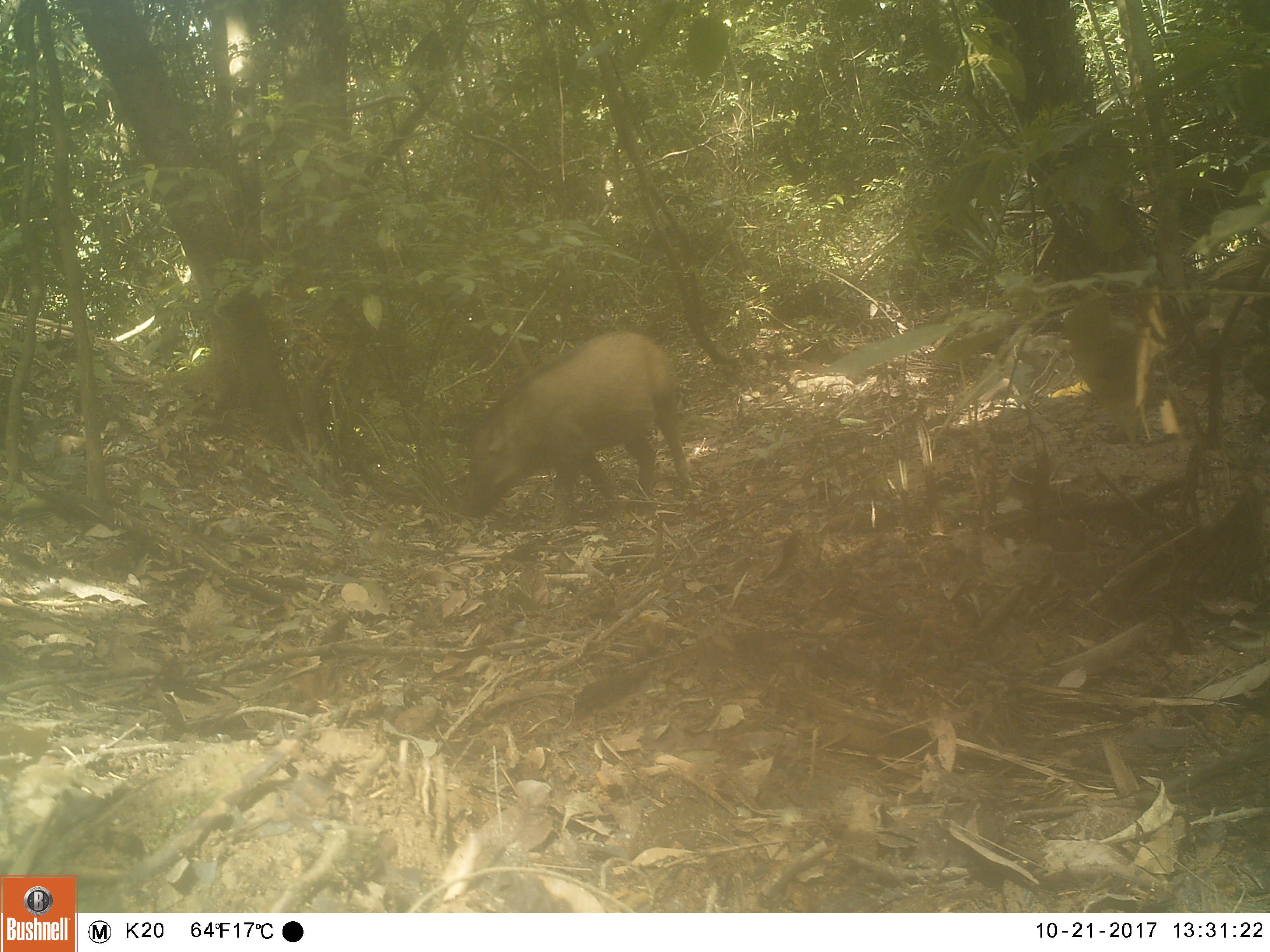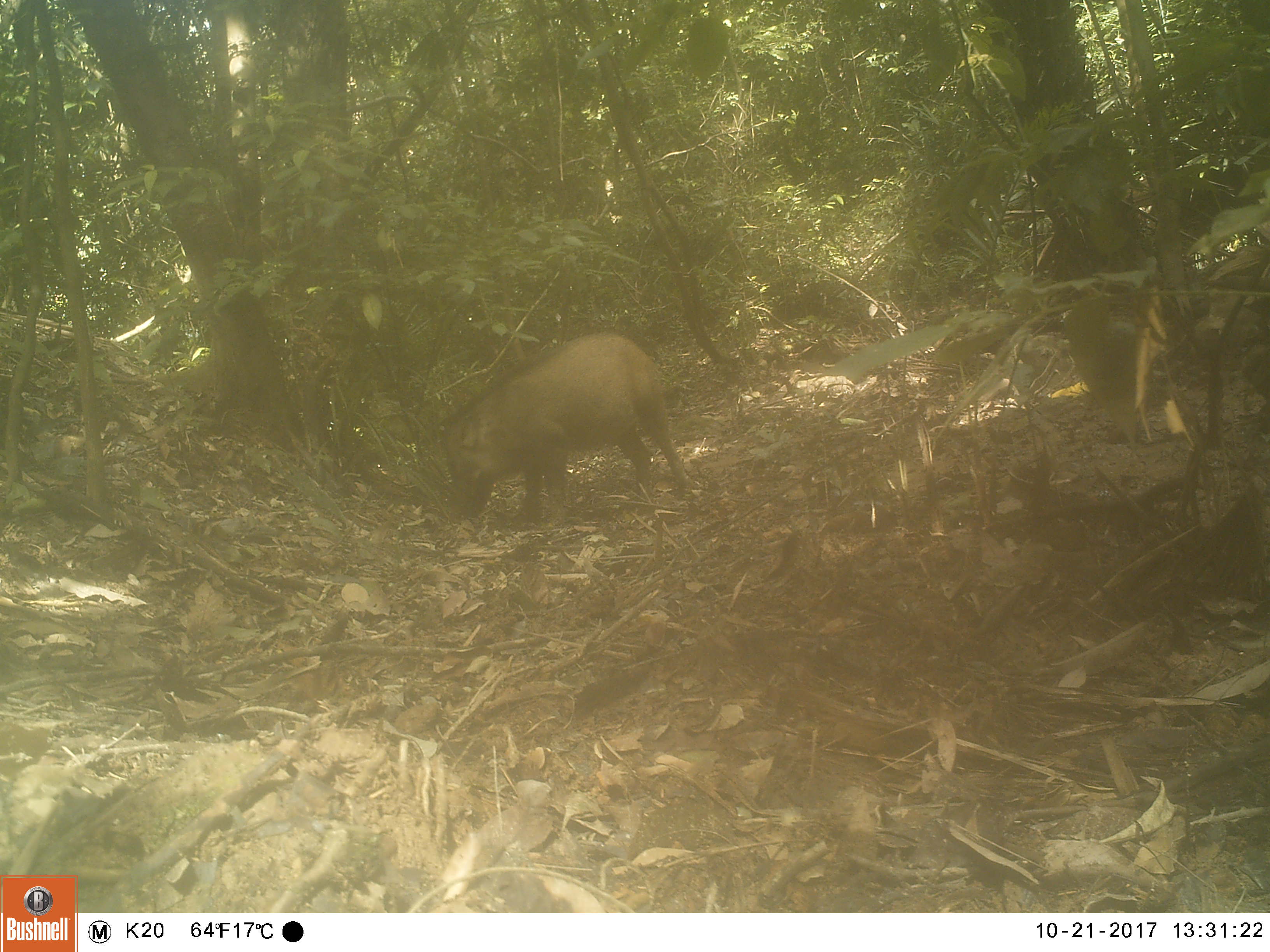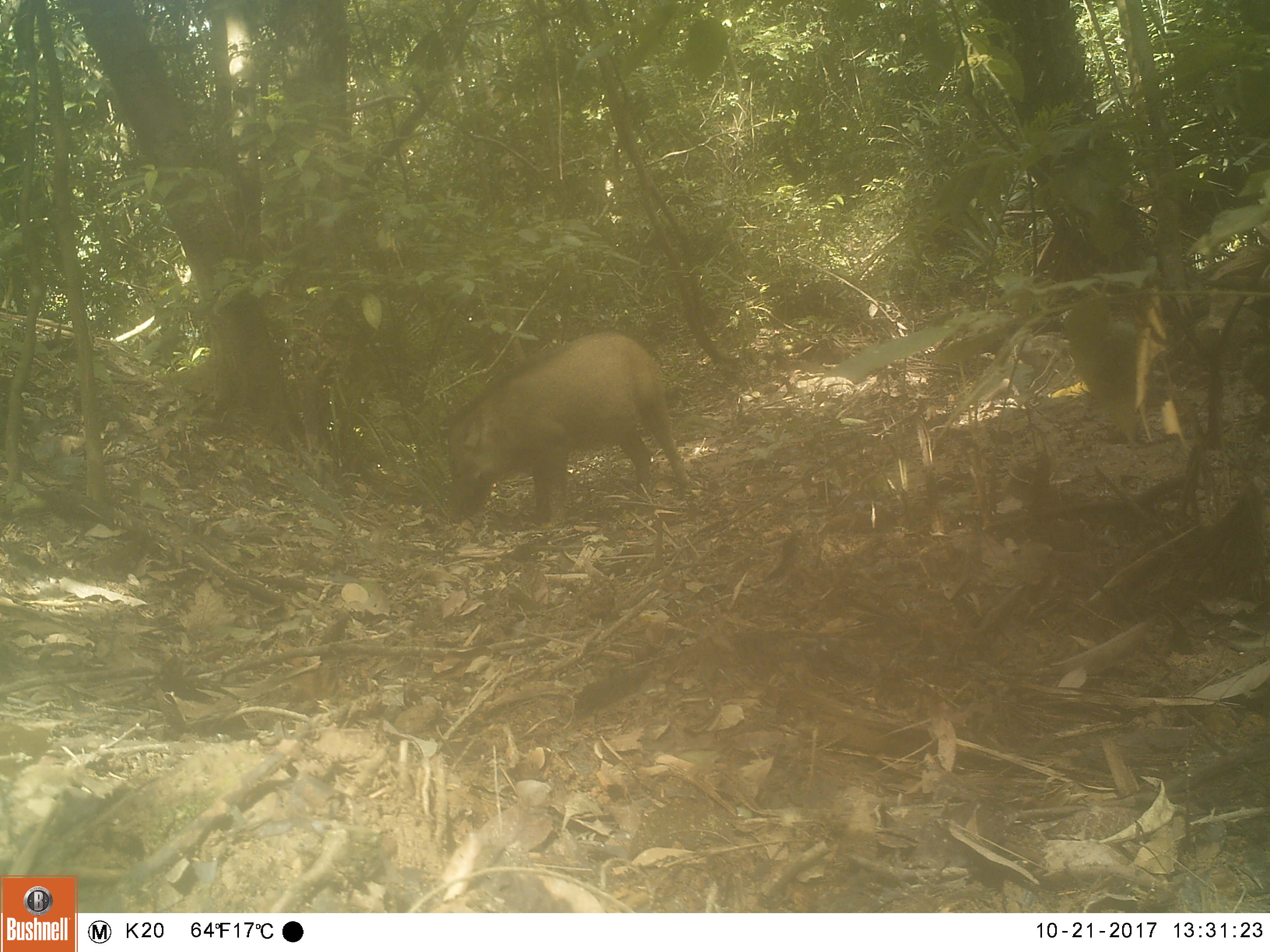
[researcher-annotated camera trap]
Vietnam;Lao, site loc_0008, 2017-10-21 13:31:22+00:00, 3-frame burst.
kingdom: Animalia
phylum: Chordata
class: Mammalia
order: Artiodactyla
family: Suidae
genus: Sus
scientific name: Sus scrofa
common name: eurasian wild pig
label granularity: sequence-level